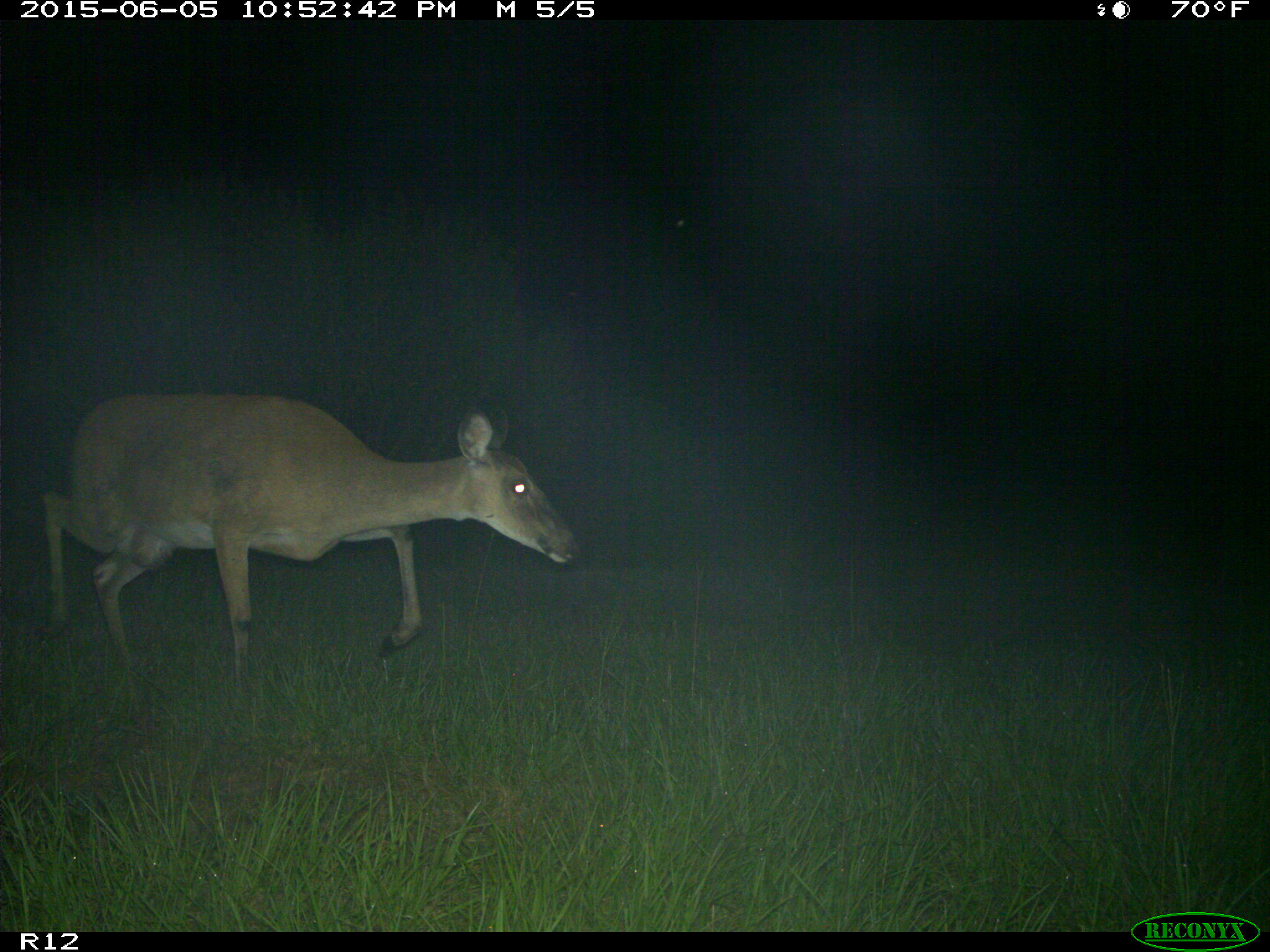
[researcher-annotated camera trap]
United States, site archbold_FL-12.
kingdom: Animalia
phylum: Chordata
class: Mammalia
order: Artiodactyla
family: Cervidae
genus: Odocoileus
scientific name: Odocoileus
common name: deer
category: unidentified deer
Unidentified deer (deer) (Odocoileus).